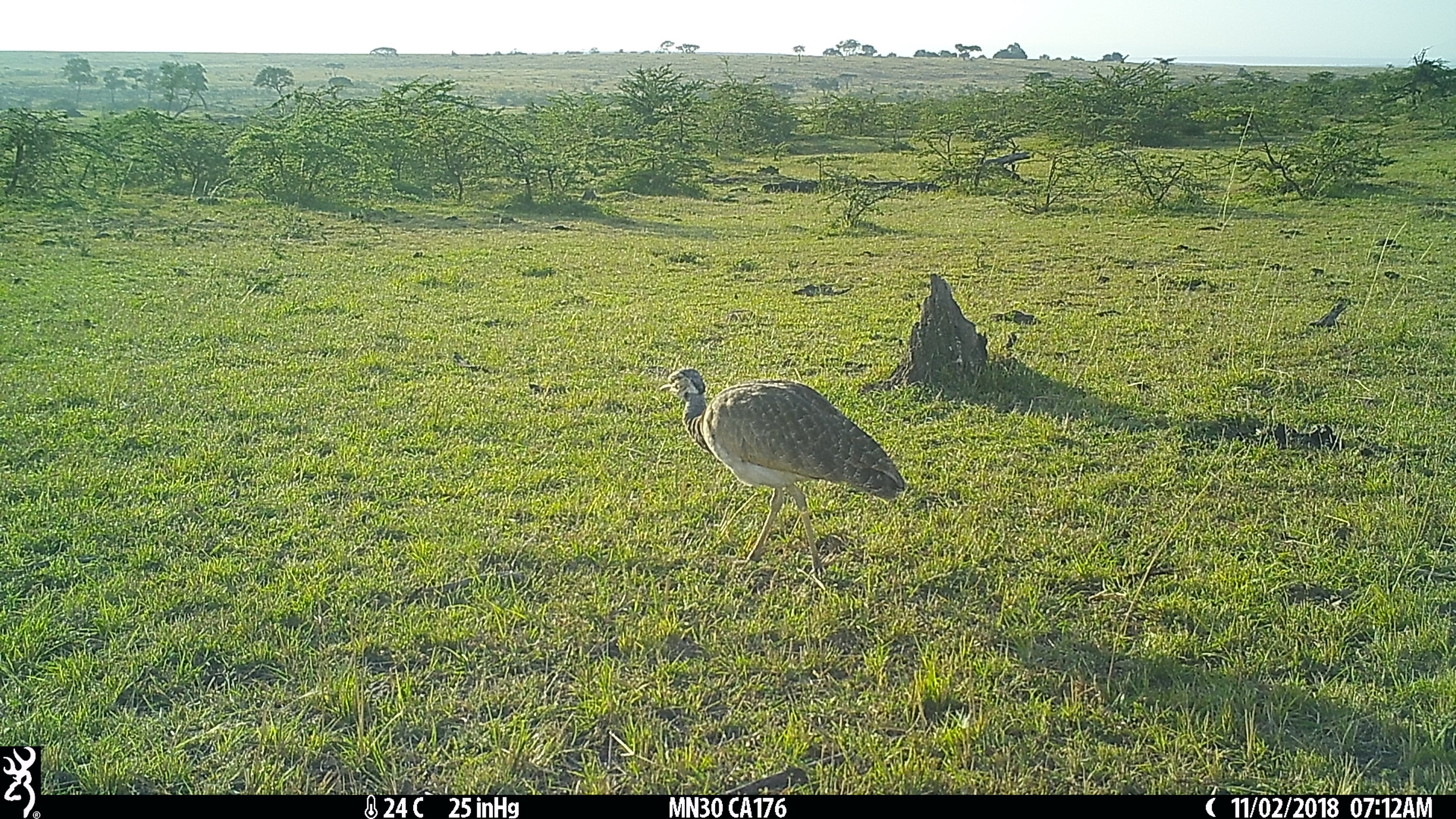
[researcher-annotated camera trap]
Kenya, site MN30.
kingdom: Animalia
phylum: Chordata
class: Aves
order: Otidiformes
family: Otididae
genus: Eupodotis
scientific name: Eupodotis senegalensis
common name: white-bellied bustard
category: bustard white bellied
Bustard white bellied (white-bellied bustard) (Eupodotis senegalensis).